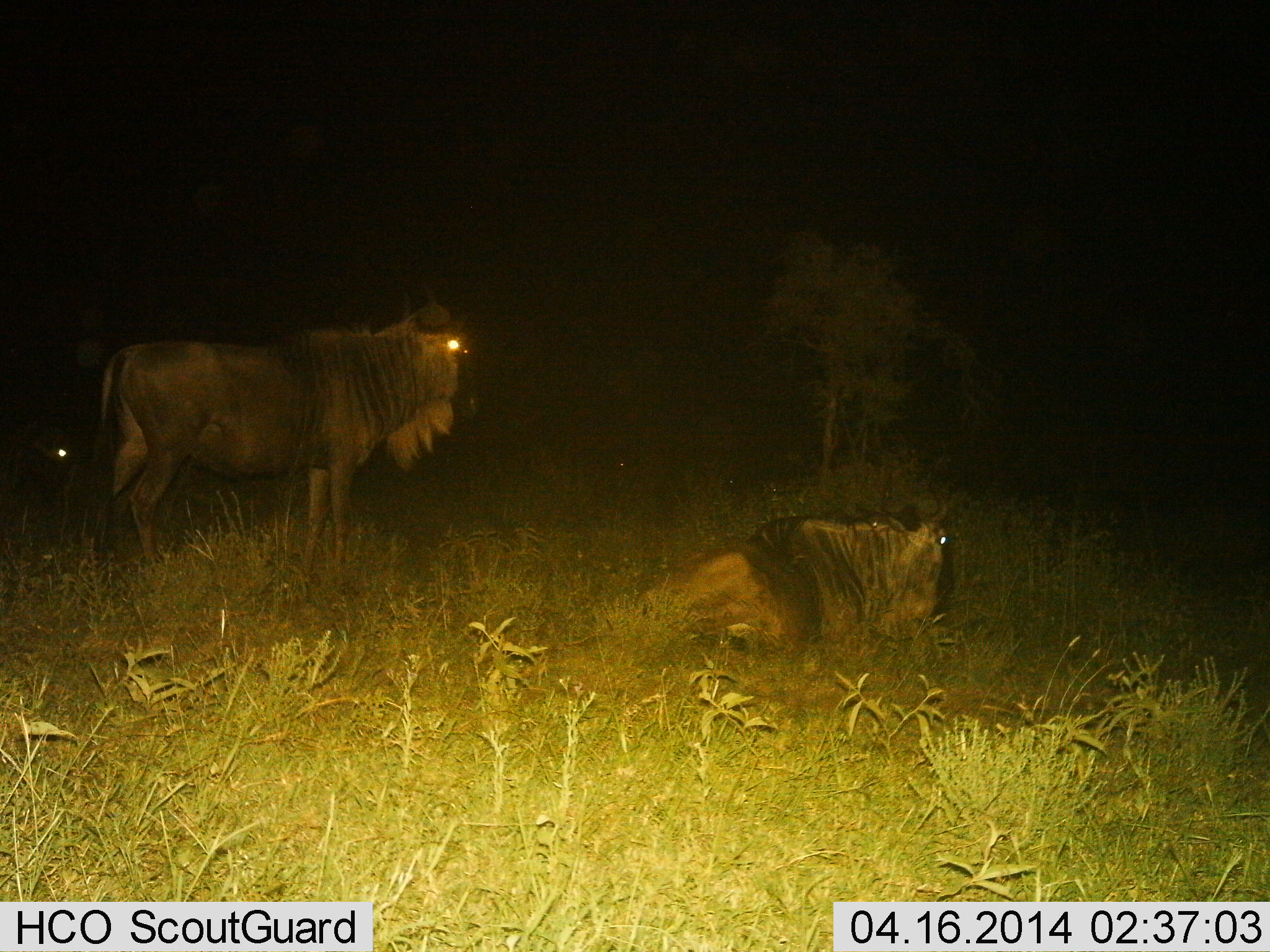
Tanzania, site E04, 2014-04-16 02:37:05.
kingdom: Animalia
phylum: Chordata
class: Mammalia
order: Artiodactyla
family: Bovidae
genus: Connochaetes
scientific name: Connochaetes taurinus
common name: blue wildebeest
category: wildebeest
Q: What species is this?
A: Wildebeest (blue wildebeest) (Connochaetes taurinus).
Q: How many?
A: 3.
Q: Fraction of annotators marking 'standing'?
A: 100%.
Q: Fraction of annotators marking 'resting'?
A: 90%.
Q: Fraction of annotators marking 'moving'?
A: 0%.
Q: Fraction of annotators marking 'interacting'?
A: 0%.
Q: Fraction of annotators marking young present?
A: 0%.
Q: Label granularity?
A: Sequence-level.